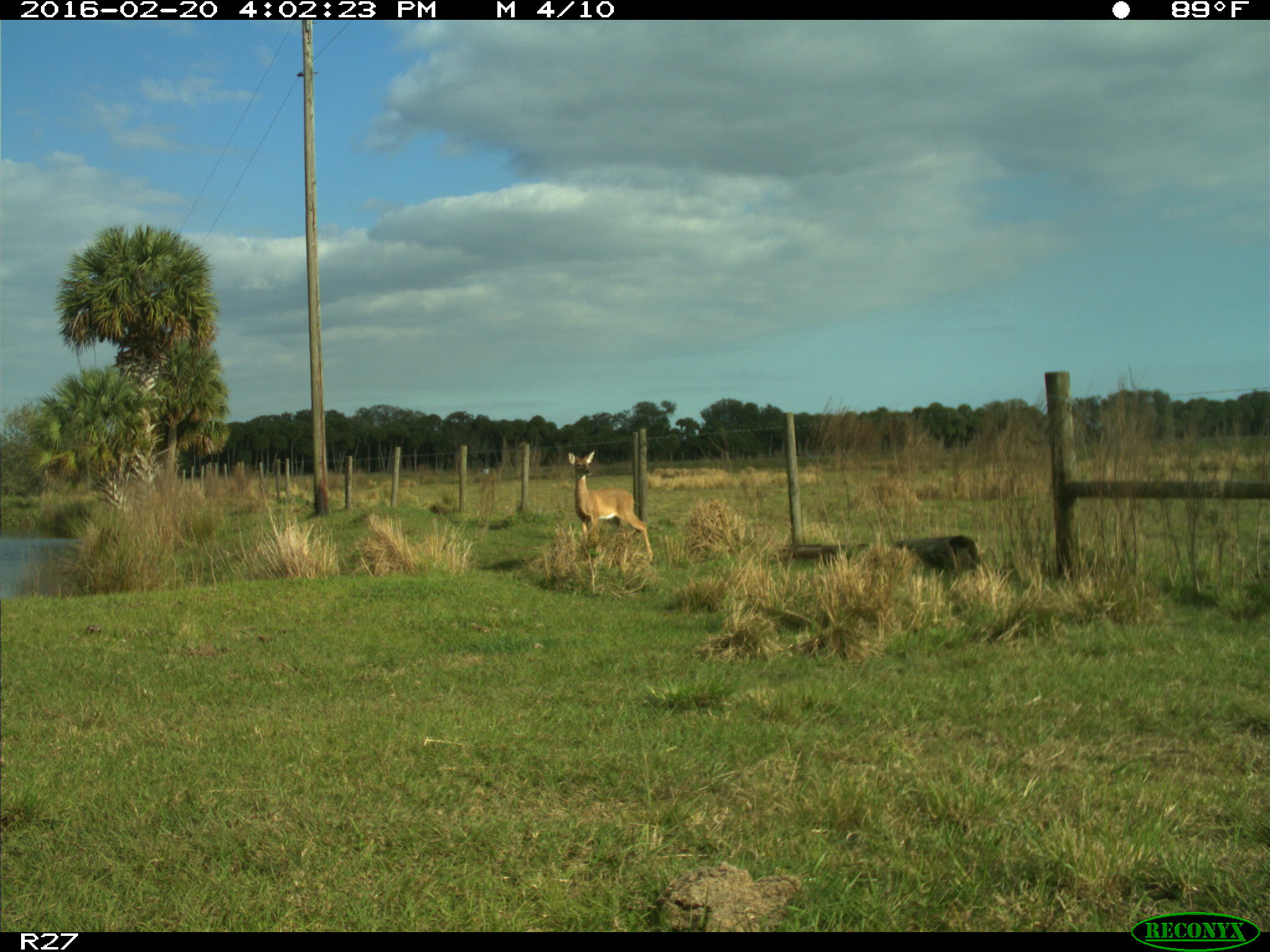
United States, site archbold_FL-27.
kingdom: Animalia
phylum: Chordata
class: Mammalia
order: Artiodactyla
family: Cervidae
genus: Odocoileus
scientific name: Odocoileus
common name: deer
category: unidentified deer